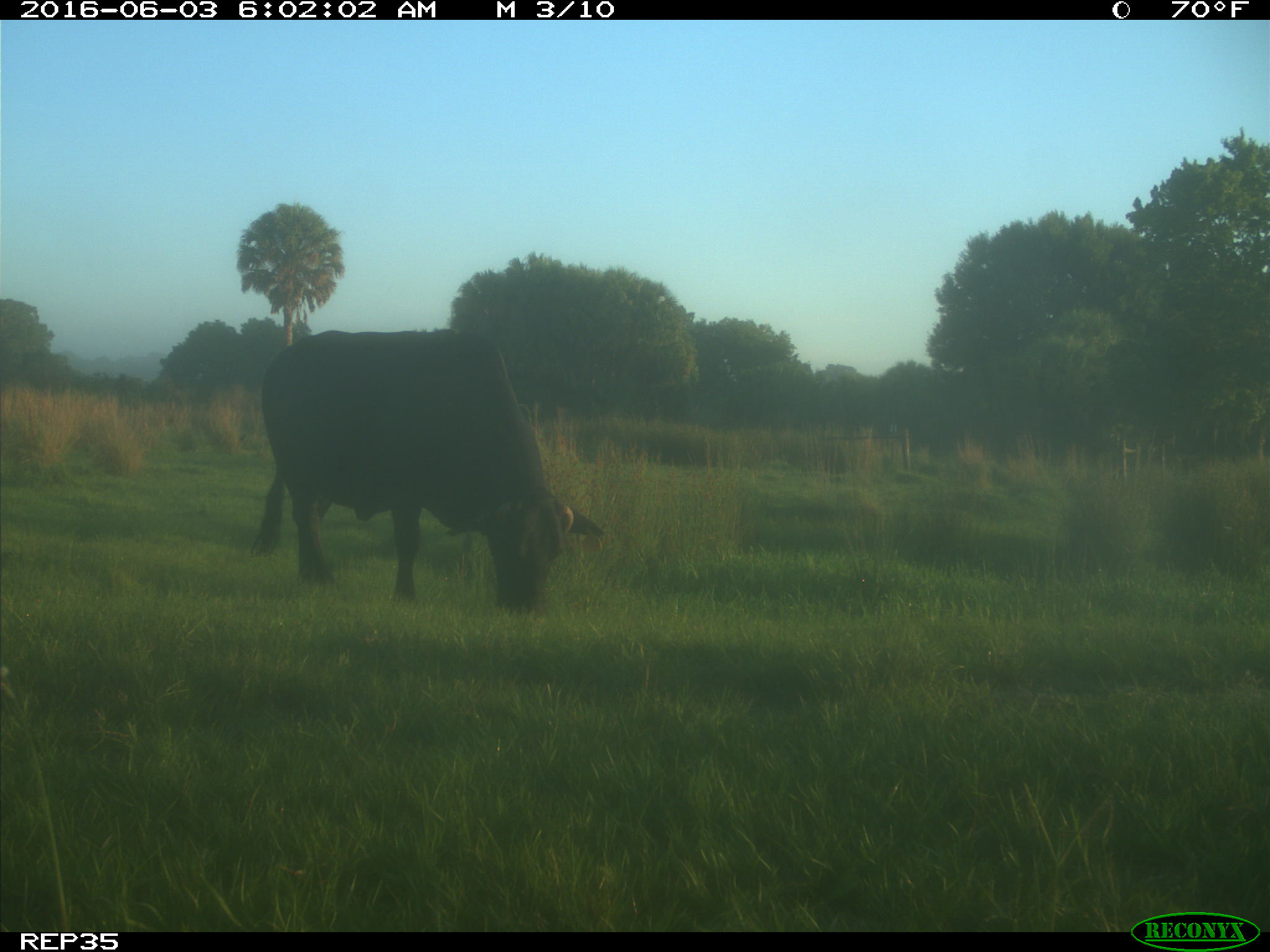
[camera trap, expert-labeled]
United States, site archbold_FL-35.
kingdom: Animalia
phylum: Chordata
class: Mammalia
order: Artiodactyla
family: Bovidae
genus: Bos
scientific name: Bos taurus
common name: domestic cow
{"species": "Bos taurus (domestic cow)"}